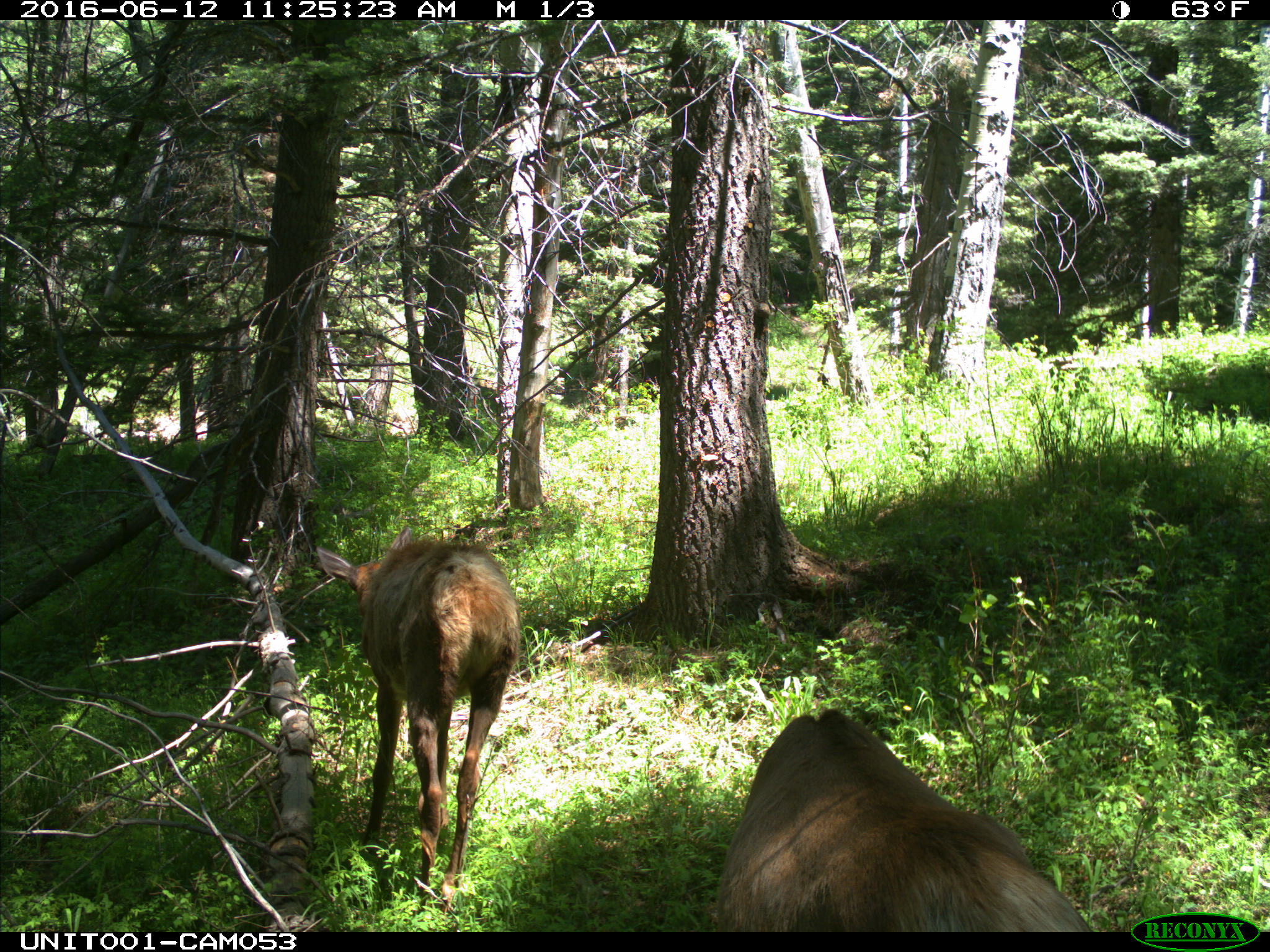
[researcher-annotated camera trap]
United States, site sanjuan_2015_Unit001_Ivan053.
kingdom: Animalia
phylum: Chordata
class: Mammalia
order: Artiodactyla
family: Cervidae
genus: Cervus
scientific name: Cervus elaphus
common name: red deer